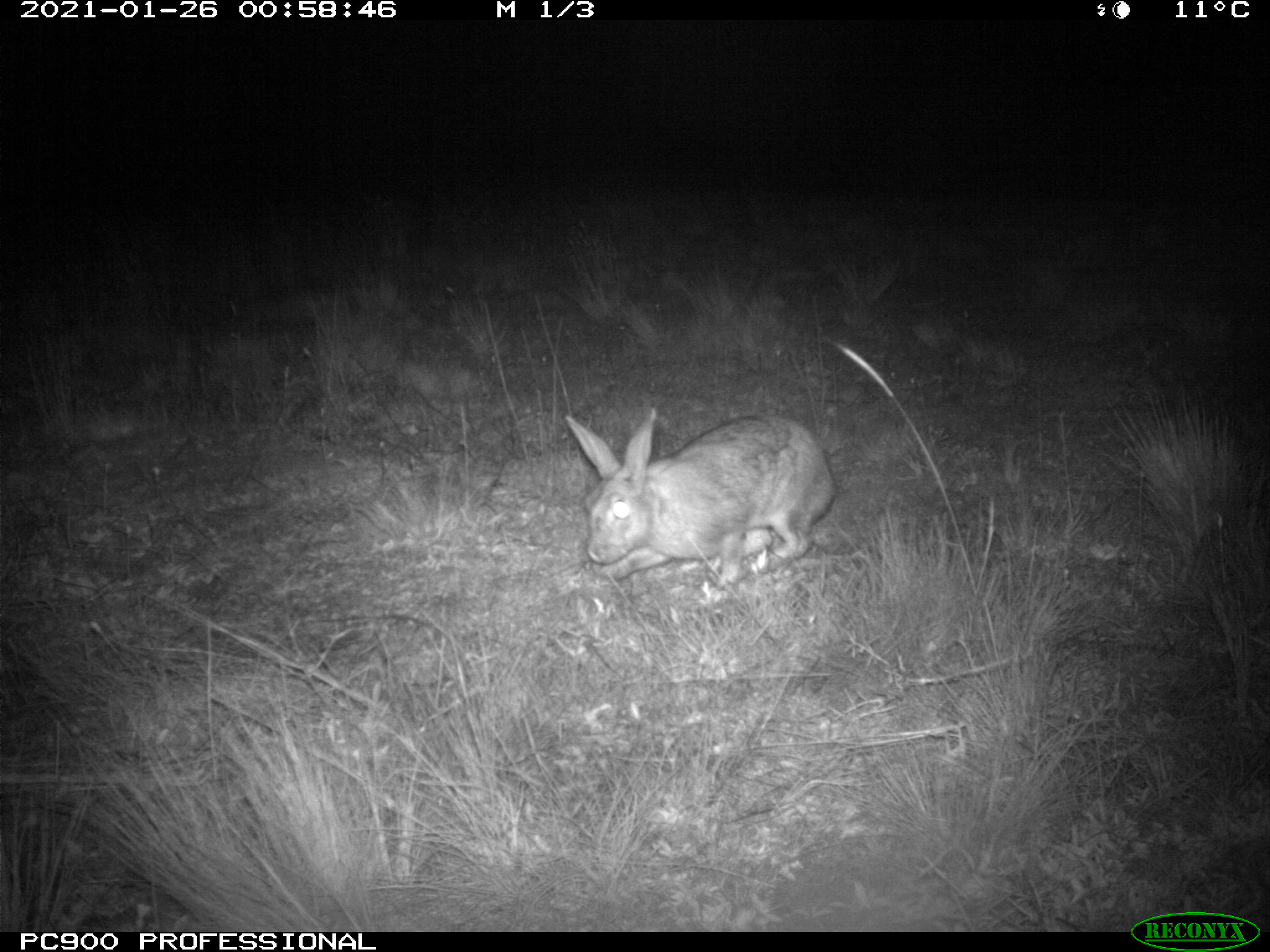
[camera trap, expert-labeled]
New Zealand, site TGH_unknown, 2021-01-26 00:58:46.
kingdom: Animalia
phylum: Chordata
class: Mammalia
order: Lagomorpha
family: Leporidae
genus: Oryctolagus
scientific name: Oryctolagus cuniculus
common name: european rabbit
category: rabbit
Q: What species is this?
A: Rabbit (european rabbit) (Oryctolagus cuniculus).